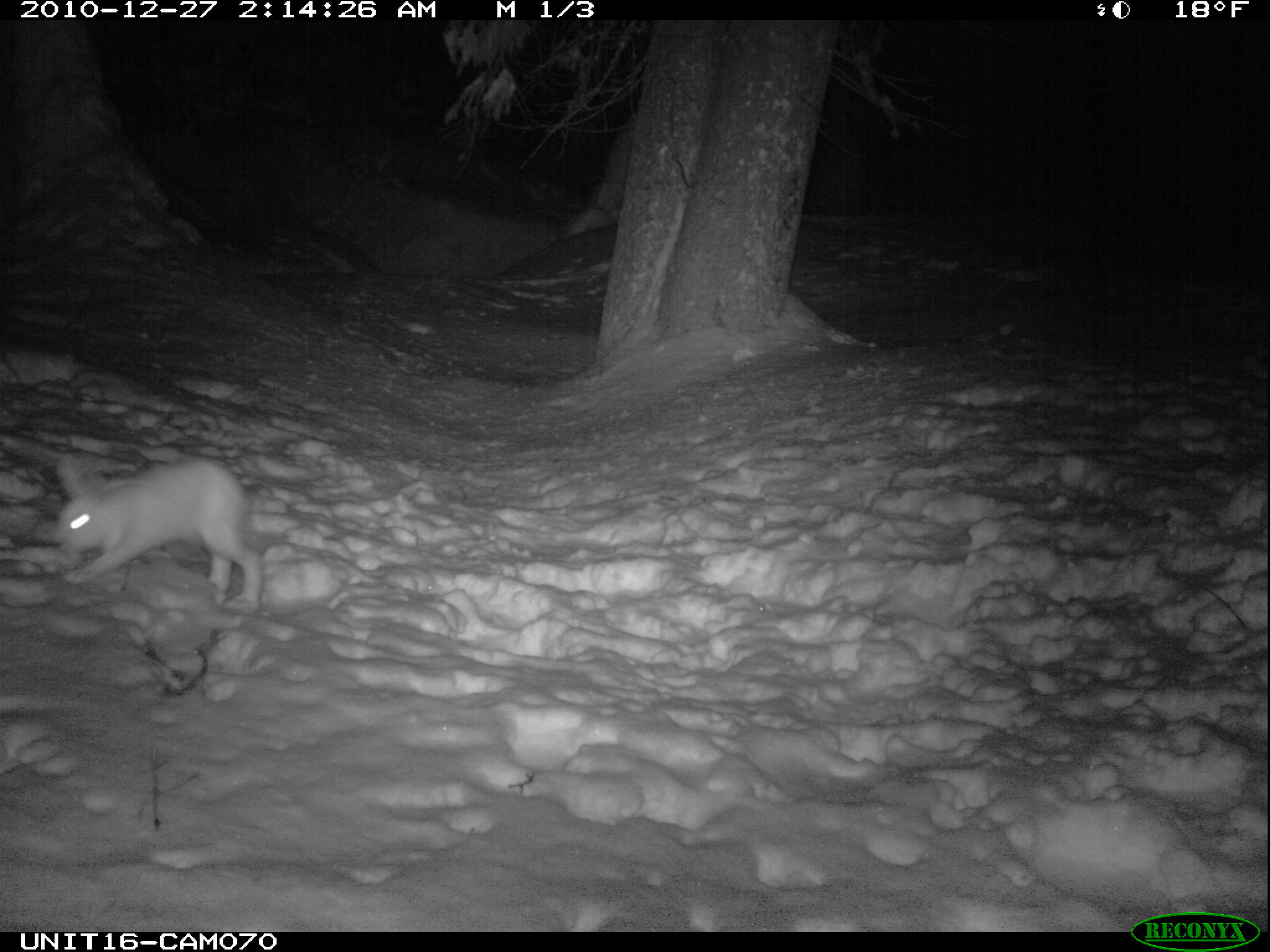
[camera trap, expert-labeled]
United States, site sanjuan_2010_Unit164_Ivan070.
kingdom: Animalia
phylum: Chordata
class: Mammalia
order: Lagomorpha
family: Leporidae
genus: Lepus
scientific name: Lepus americanus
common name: snowshoe hare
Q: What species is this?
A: Lepus americanus (snowshoe hare).